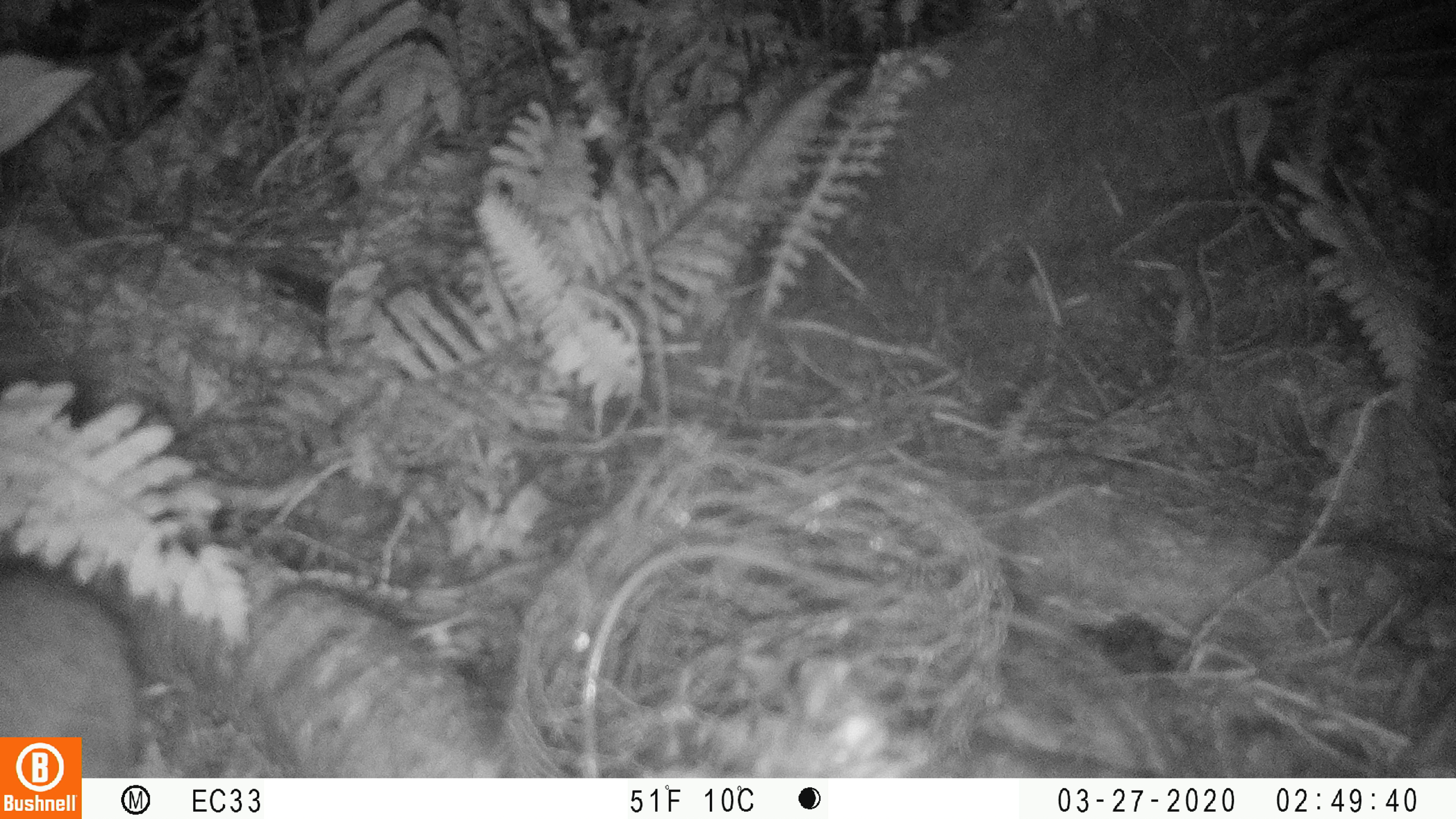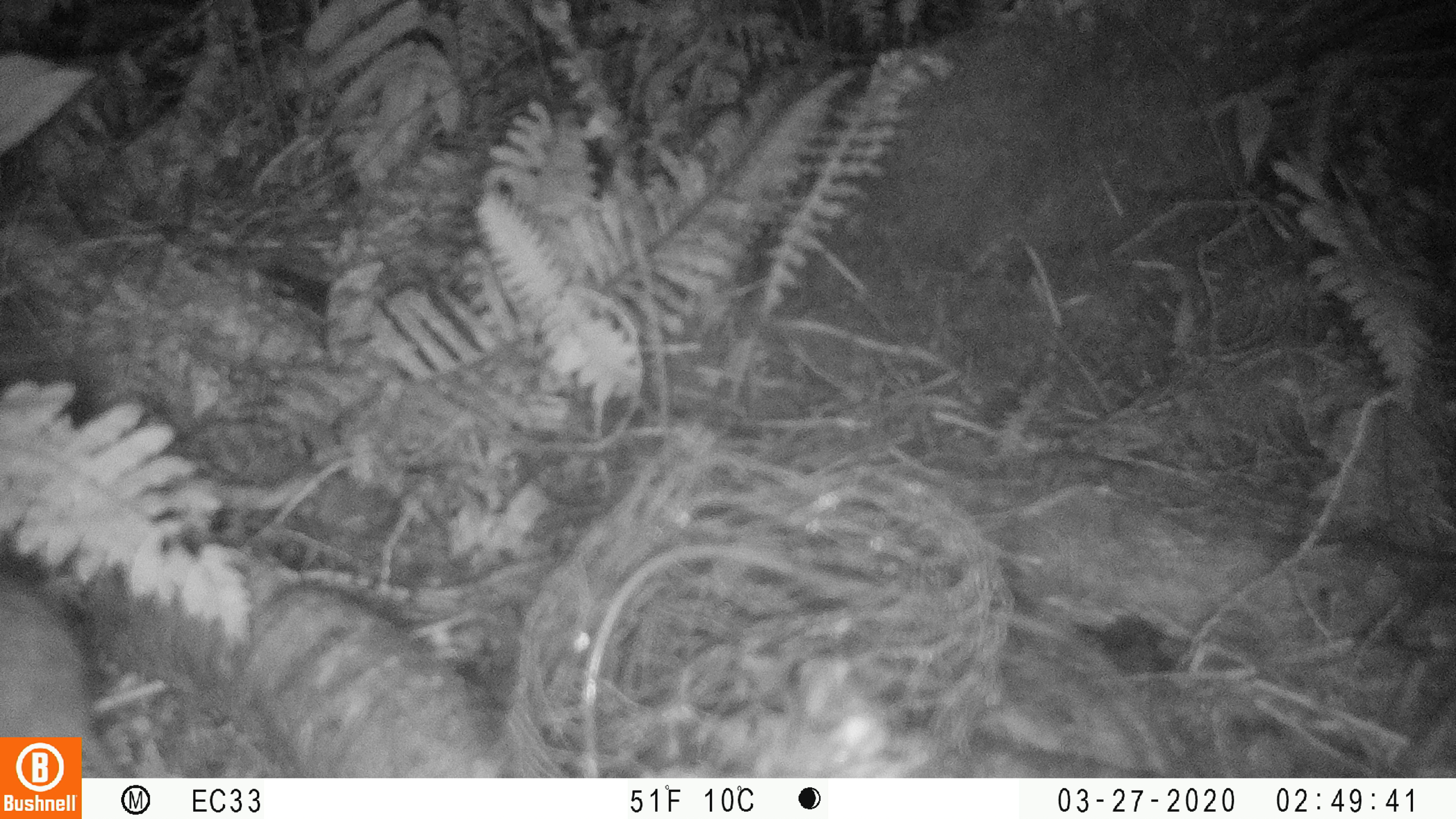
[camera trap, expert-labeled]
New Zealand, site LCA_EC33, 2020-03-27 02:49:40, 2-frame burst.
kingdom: Animalia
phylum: Chordata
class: Mammalia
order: Rodentia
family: Muridae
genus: Rattus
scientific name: Rattus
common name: rat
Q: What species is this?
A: Rat (Rattus).